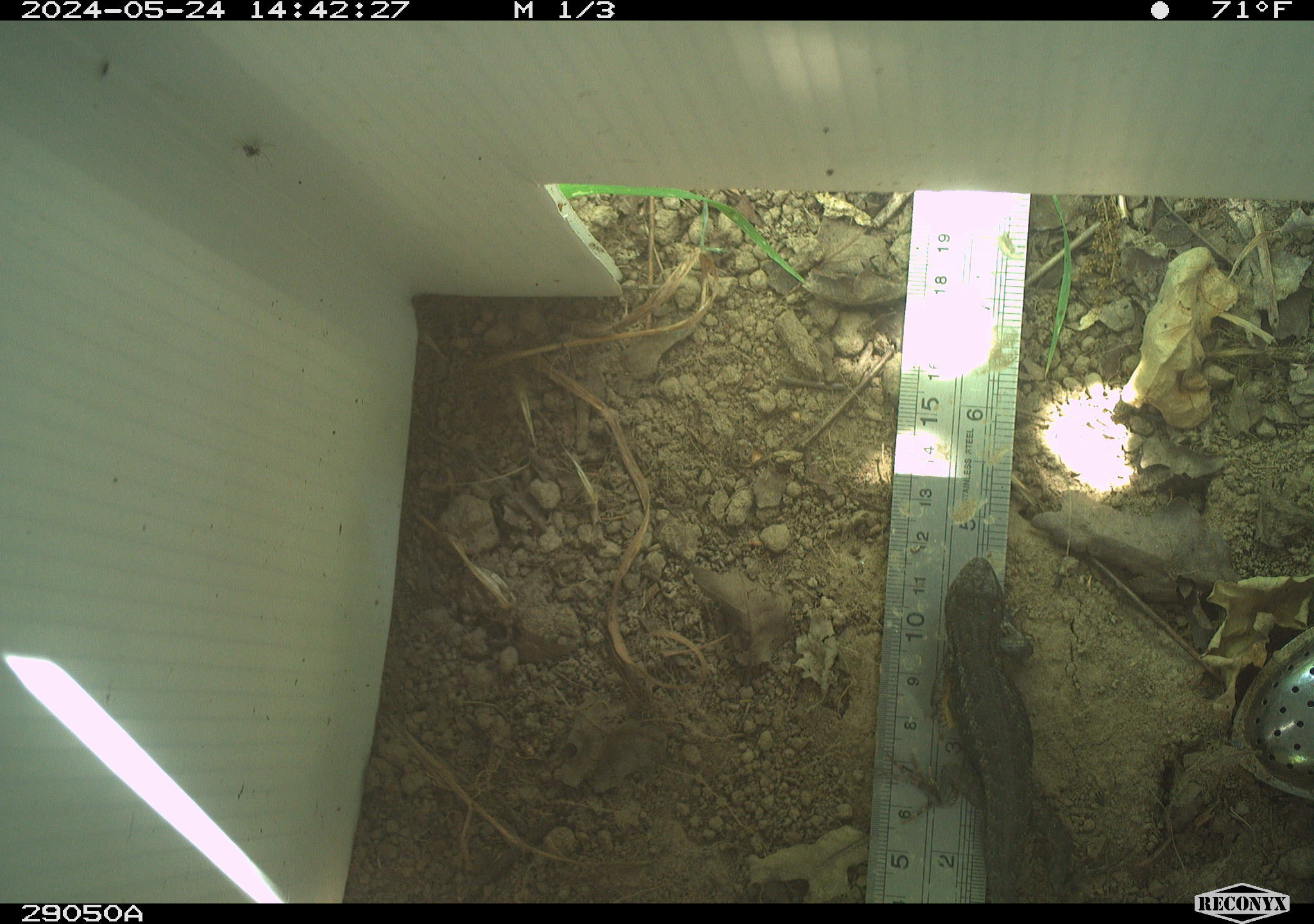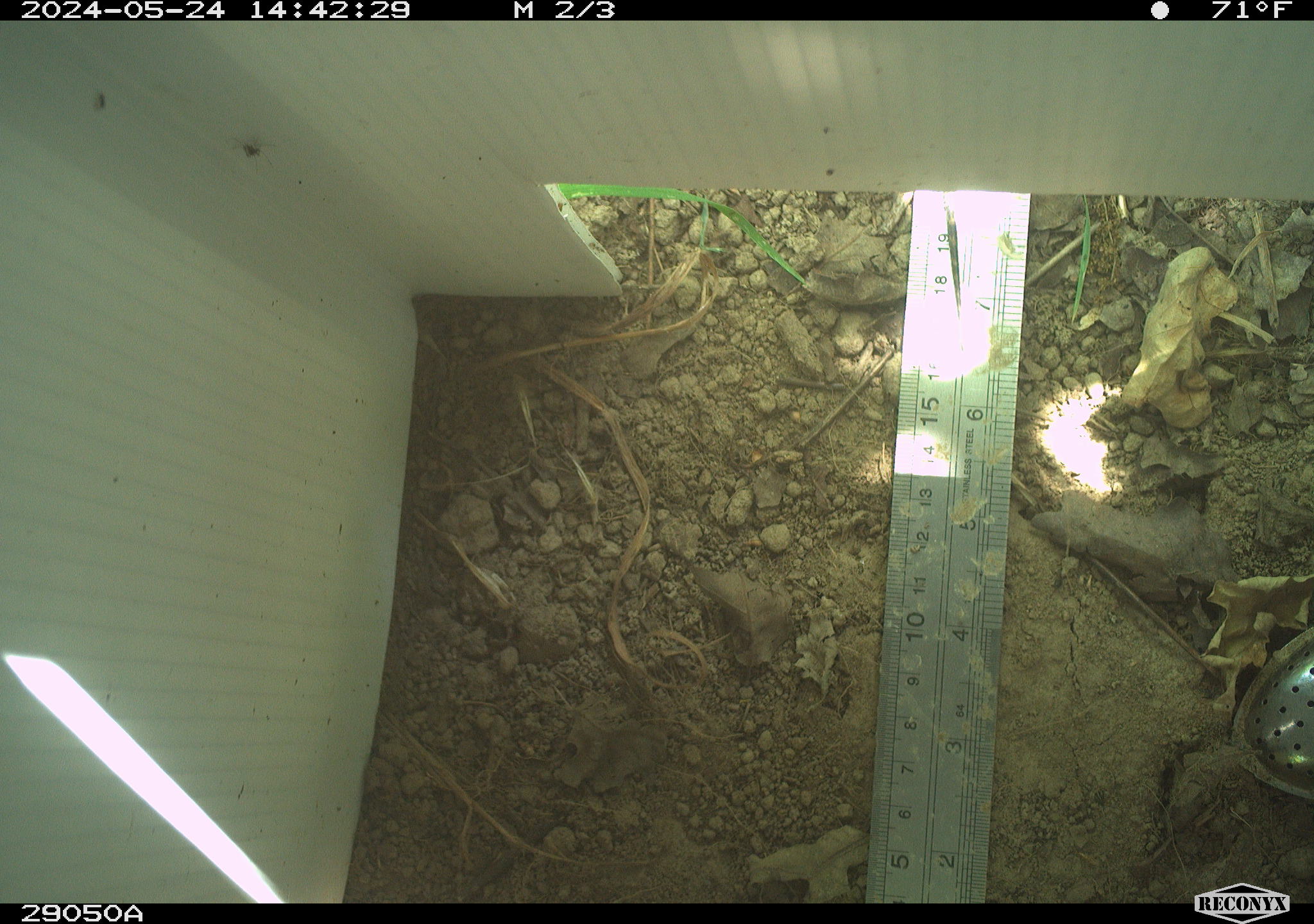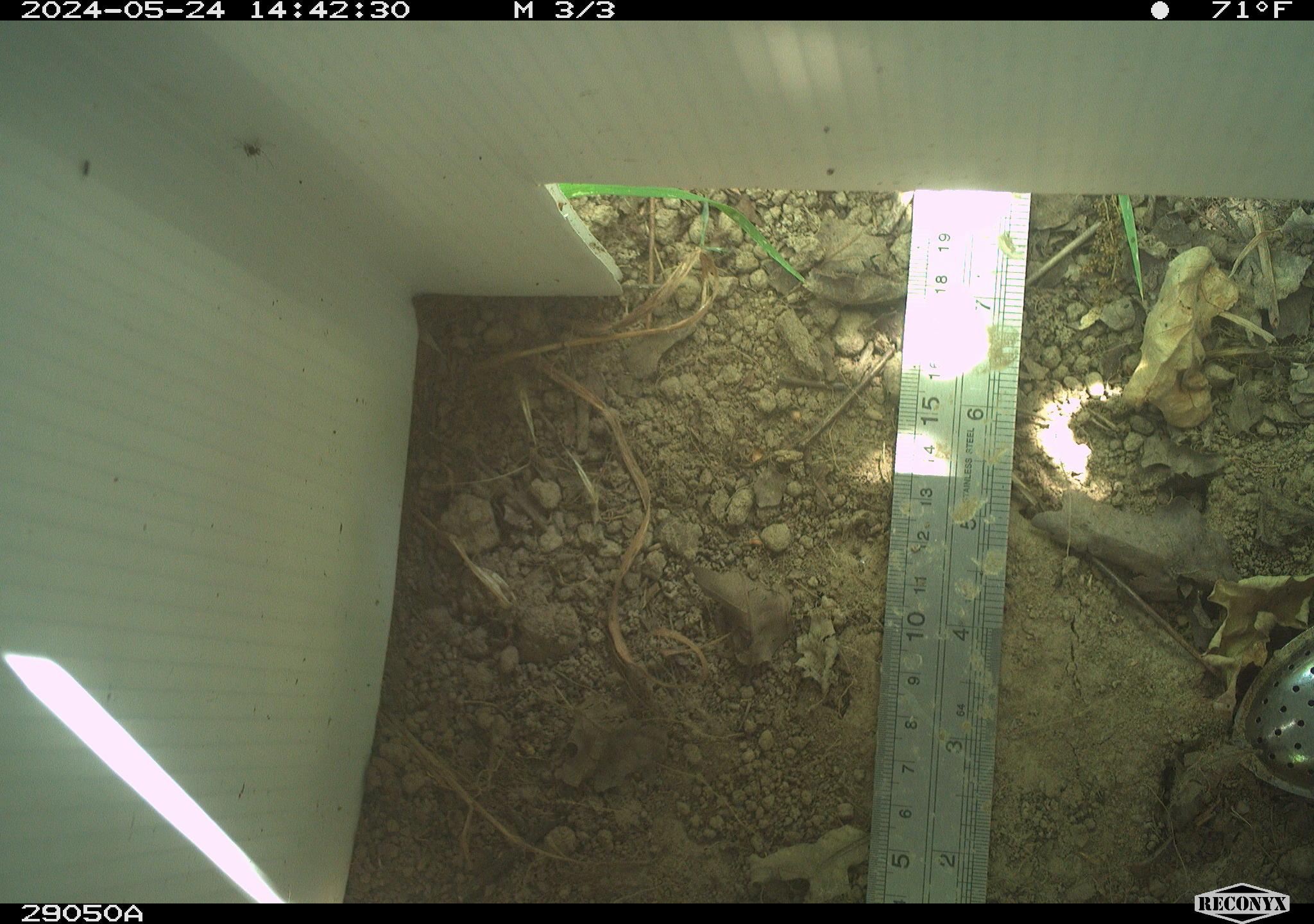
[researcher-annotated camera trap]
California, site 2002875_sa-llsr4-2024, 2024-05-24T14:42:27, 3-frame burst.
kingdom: Animalia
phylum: Chordata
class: Reptilia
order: Squamata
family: Phrynosomatidae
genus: Sceloporus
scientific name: Sceloporus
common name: spiny lizards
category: sceloporus species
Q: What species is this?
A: Sceloporus species (spiny lizards) (Sceloporus).